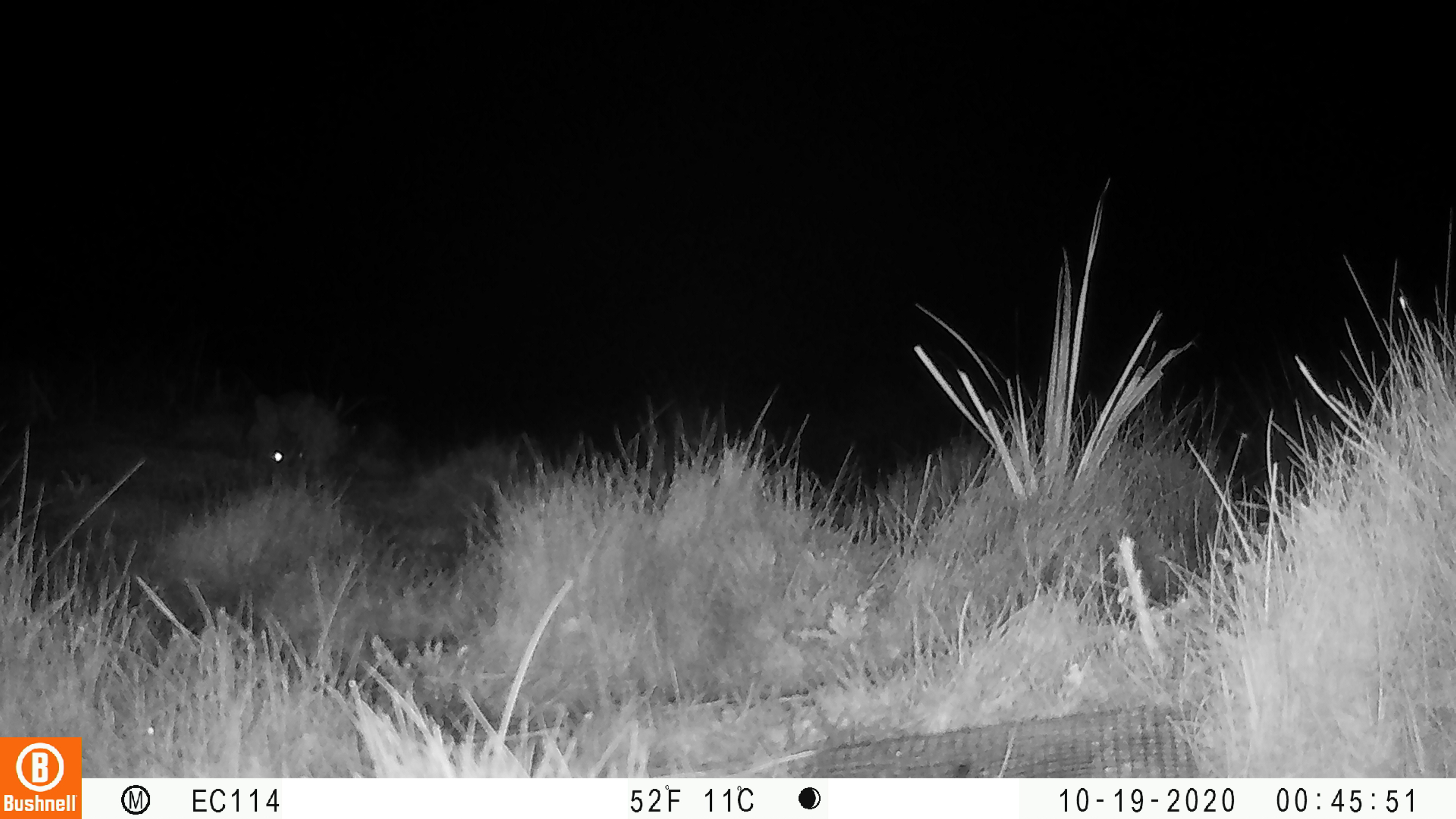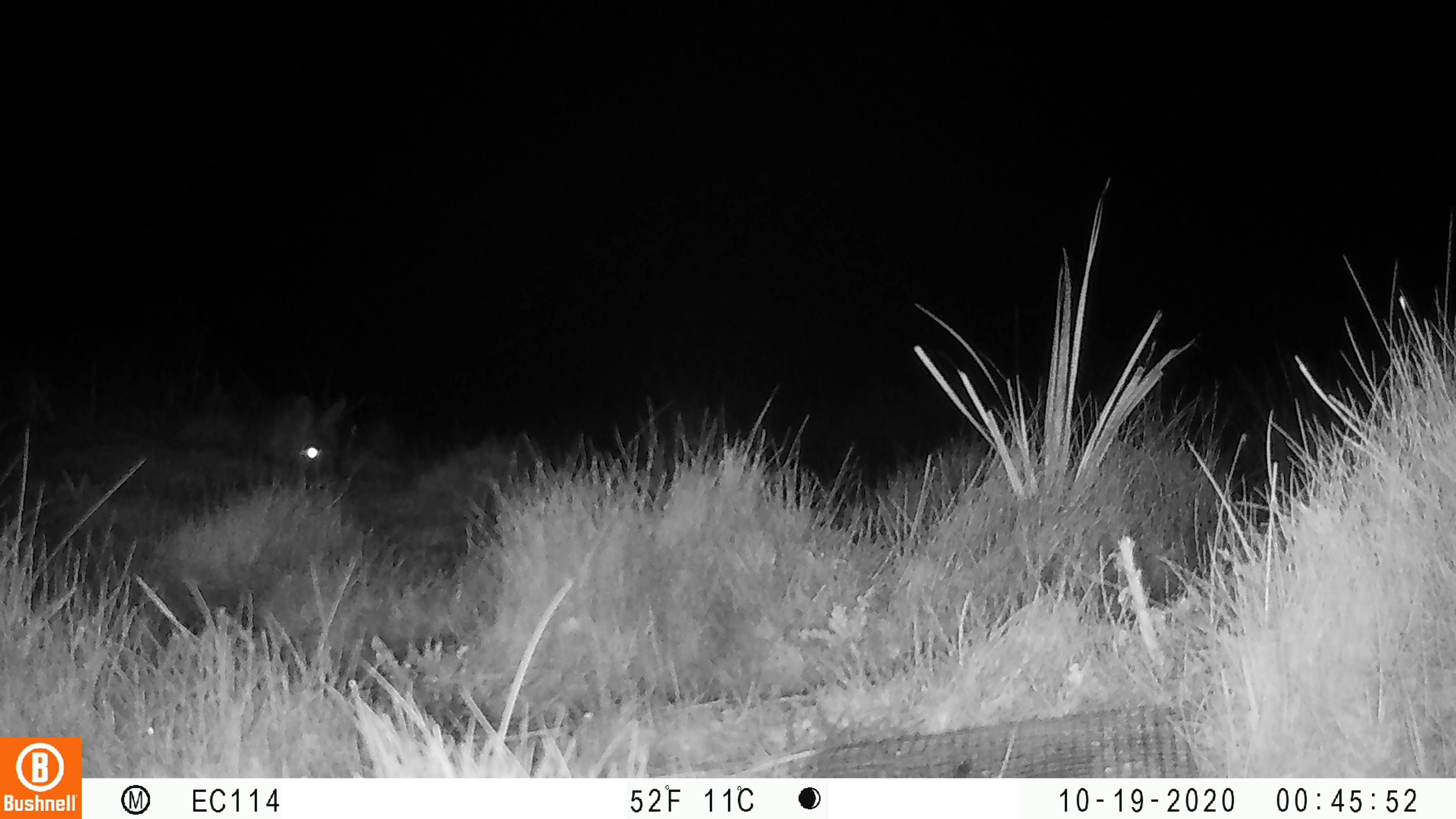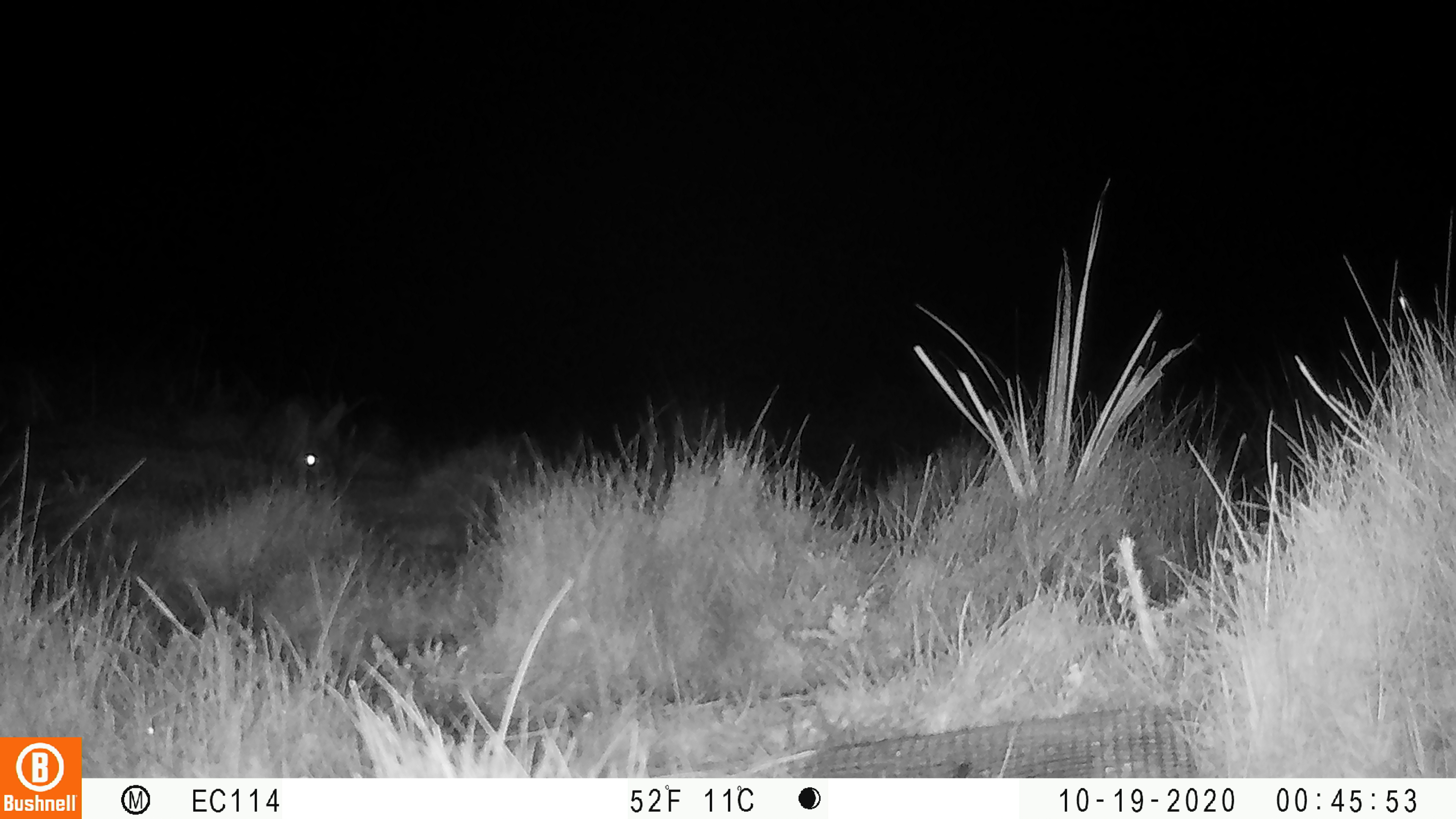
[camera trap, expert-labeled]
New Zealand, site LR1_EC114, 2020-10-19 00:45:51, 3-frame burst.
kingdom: Animalia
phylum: Chordata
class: Mammalia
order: Lagomorpha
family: Leporidae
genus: Oryctolagus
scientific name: Oryctolagus cuniculus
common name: european rabbit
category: rabbit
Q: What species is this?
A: Rabbit (european rabbit) (Oryctolagus cuniculus).